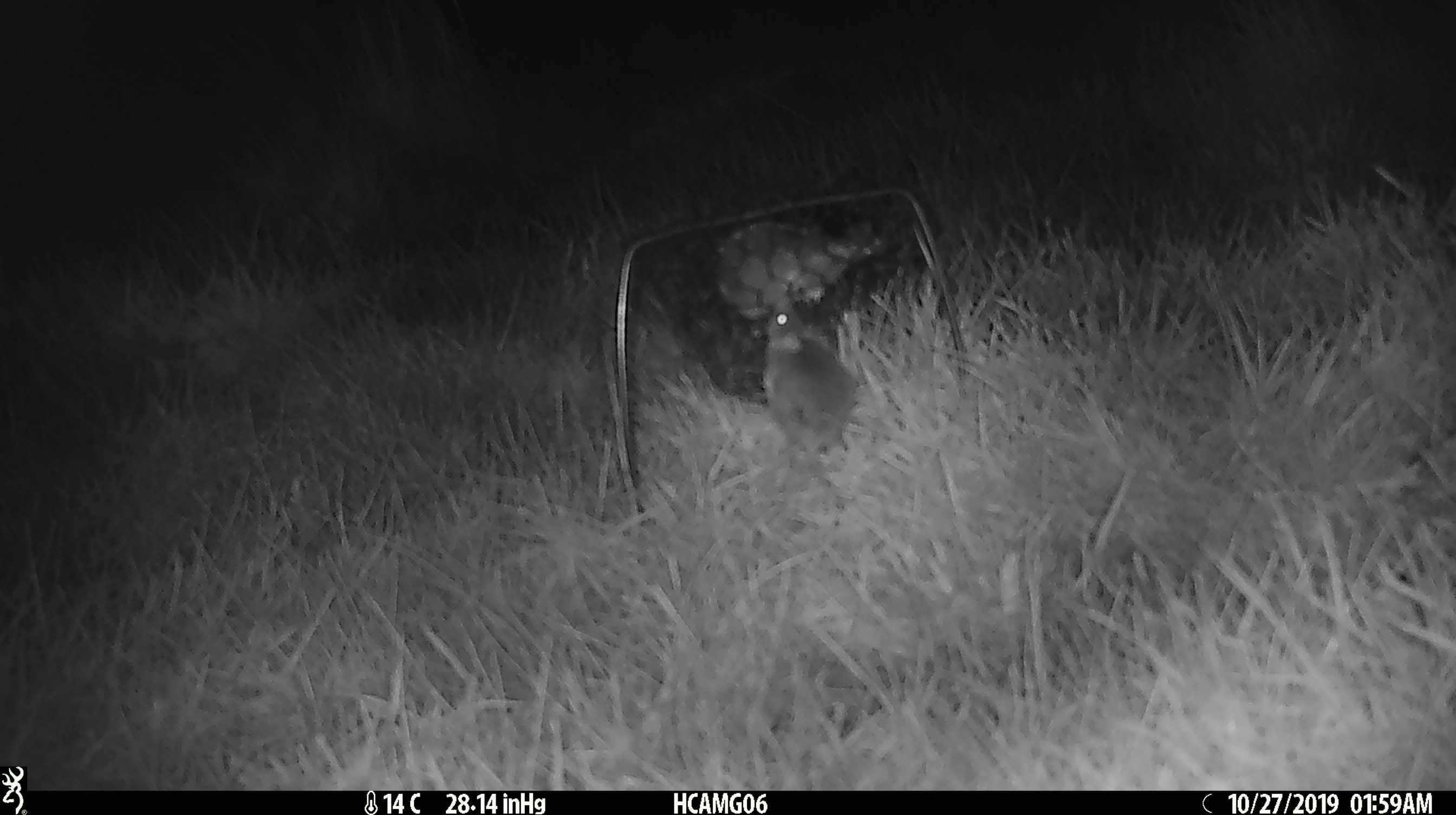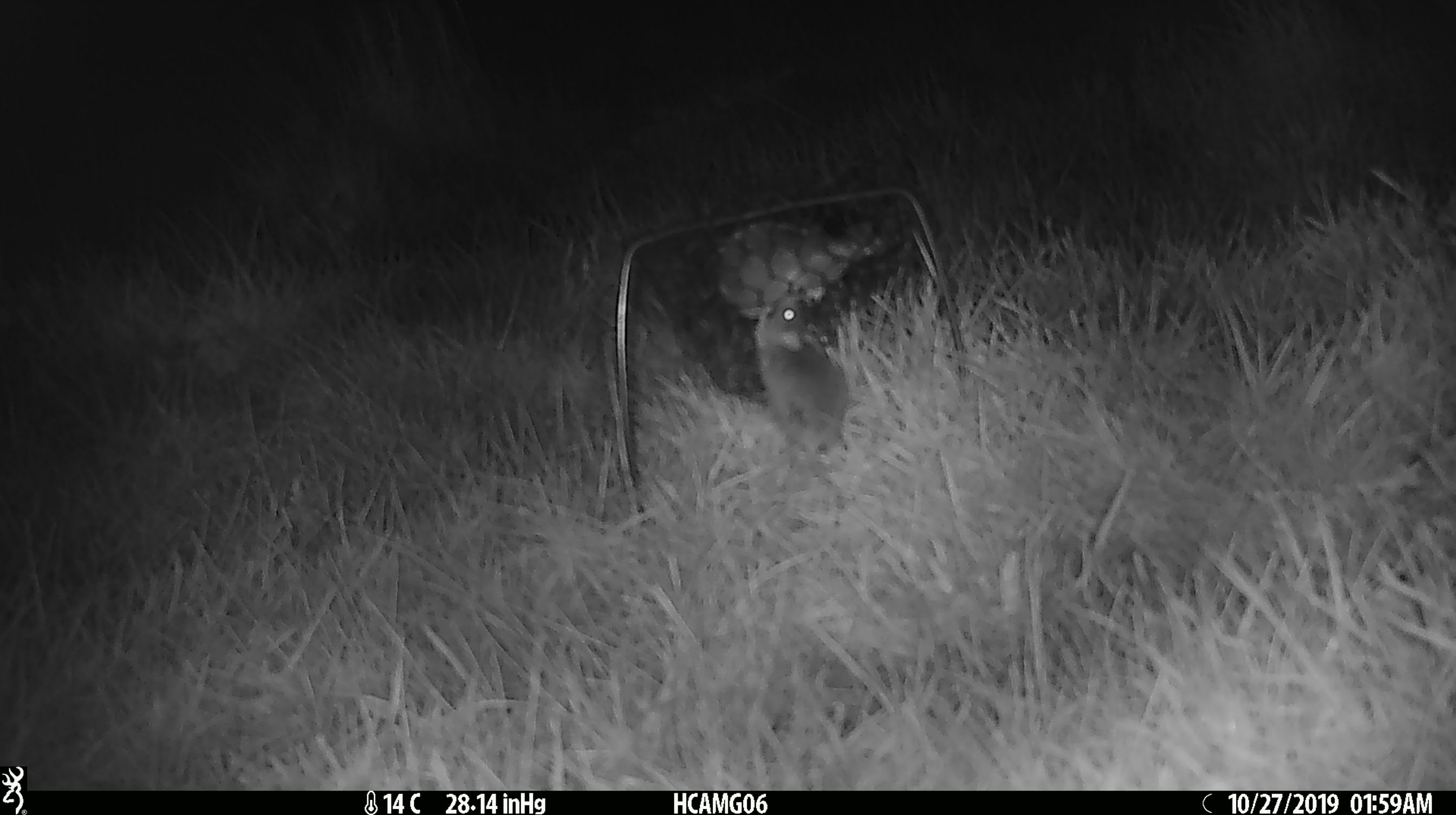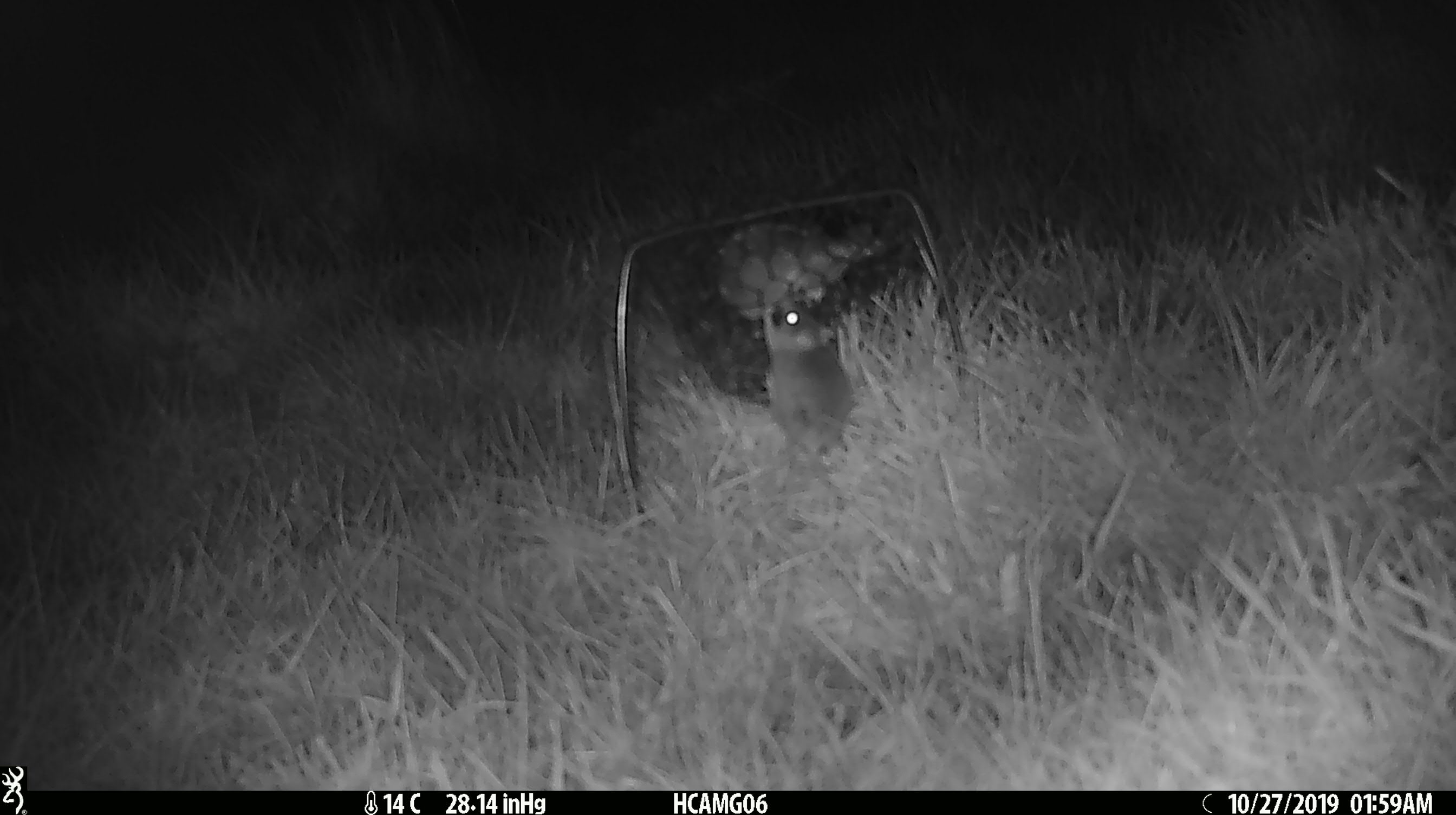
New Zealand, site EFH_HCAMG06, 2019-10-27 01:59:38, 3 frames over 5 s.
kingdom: Animalia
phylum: Chordata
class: Mammalia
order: Rodentia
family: Muridae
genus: Mus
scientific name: Mus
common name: mouse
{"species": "mouse (Mus)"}